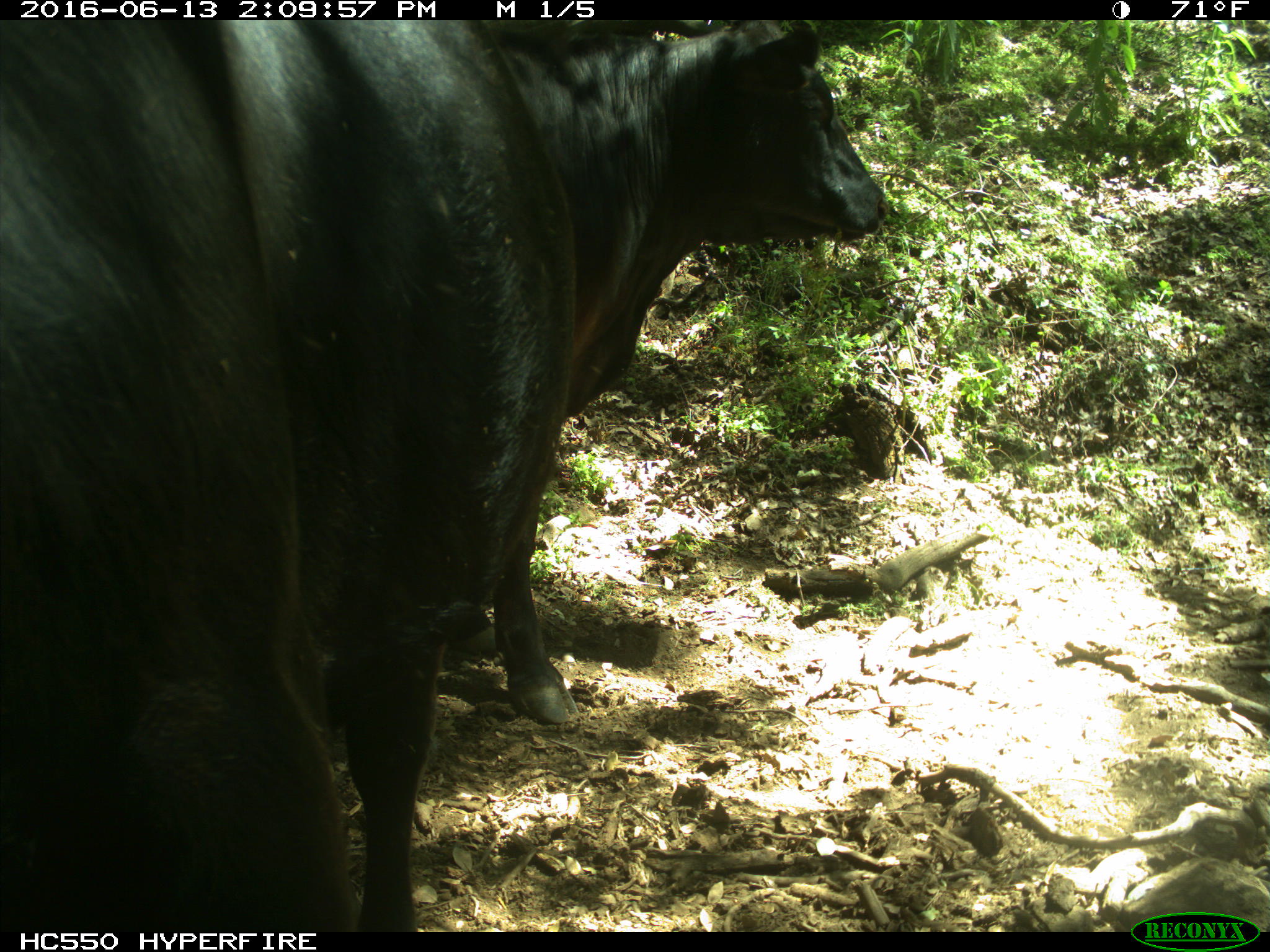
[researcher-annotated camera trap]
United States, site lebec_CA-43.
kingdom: Animalia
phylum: Chordata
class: Mammalia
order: Artiodactyla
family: Bovidae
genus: Bos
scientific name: Bos taurus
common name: domestic cow